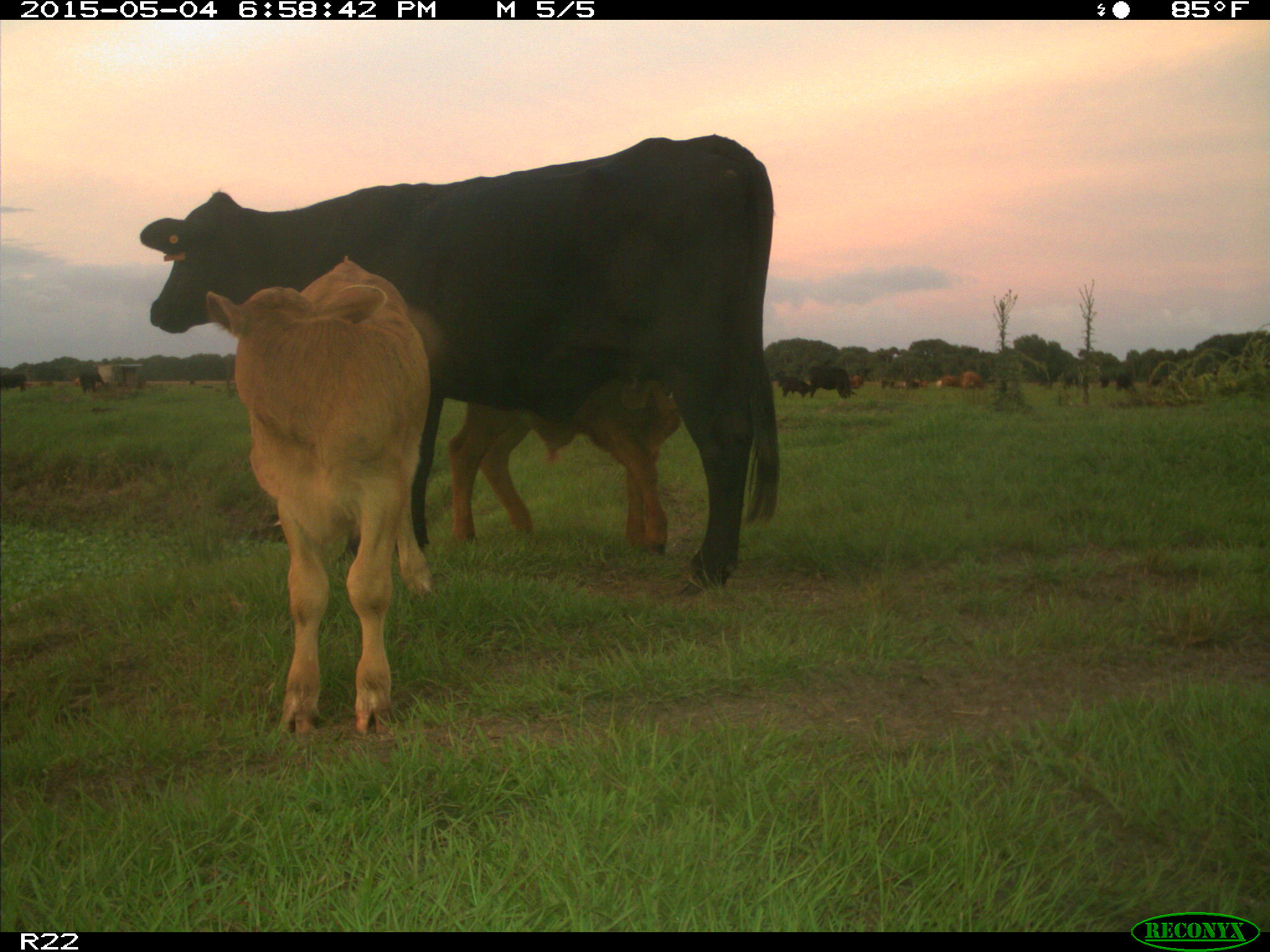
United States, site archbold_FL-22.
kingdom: Animalia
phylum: Chordata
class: Mammalia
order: Artiodactyla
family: Bovidae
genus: Bos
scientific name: Bos taurus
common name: domestic cow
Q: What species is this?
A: Bos taurus (domestic cow).